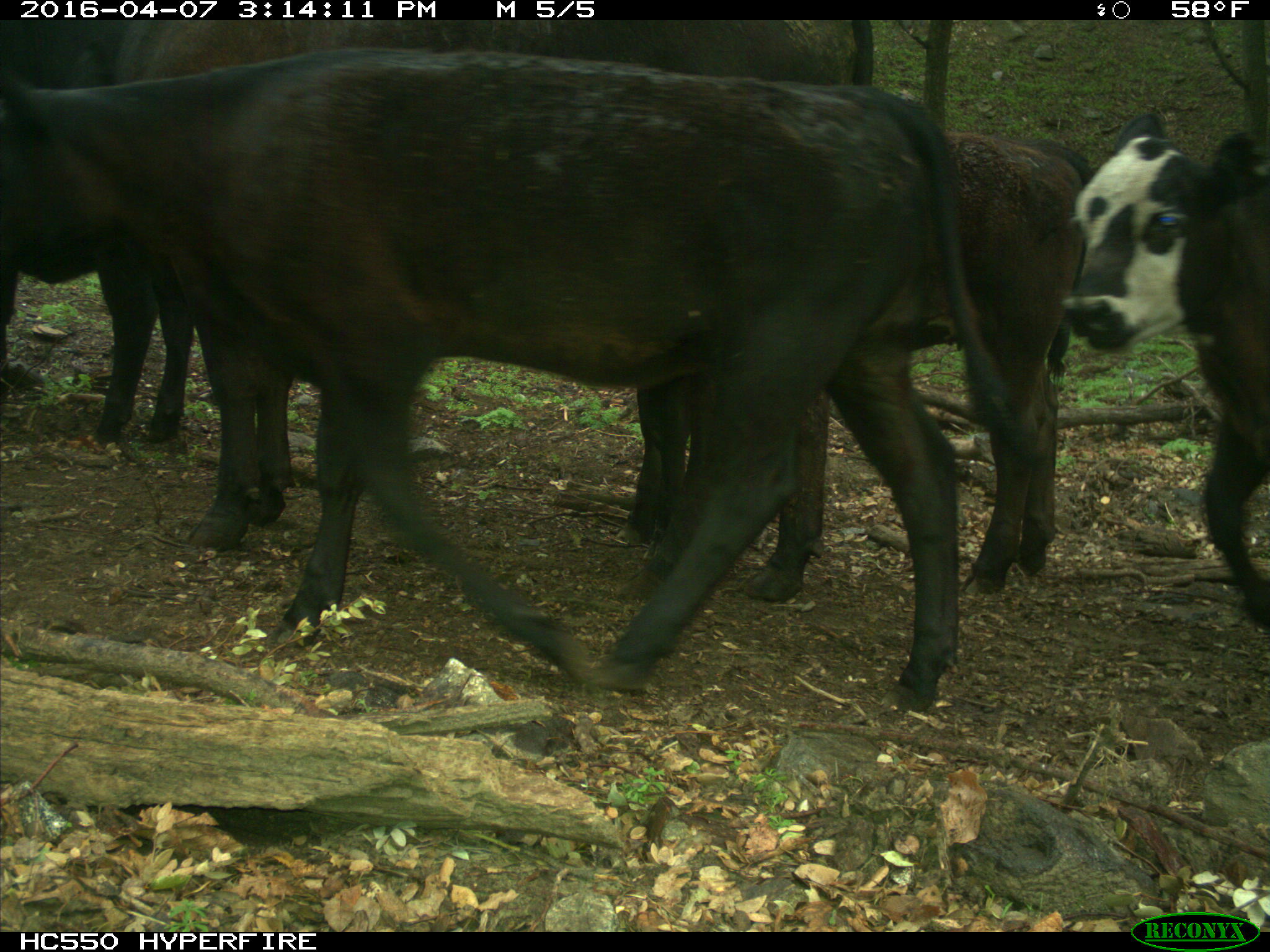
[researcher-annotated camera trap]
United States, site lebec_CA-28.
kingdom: Animalia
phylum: Chordata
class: Mammalia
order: Artiodactyla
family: Bovidae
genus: Bos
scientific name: Bos taurus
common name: domestic cow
Bos taurus (domestic cow).